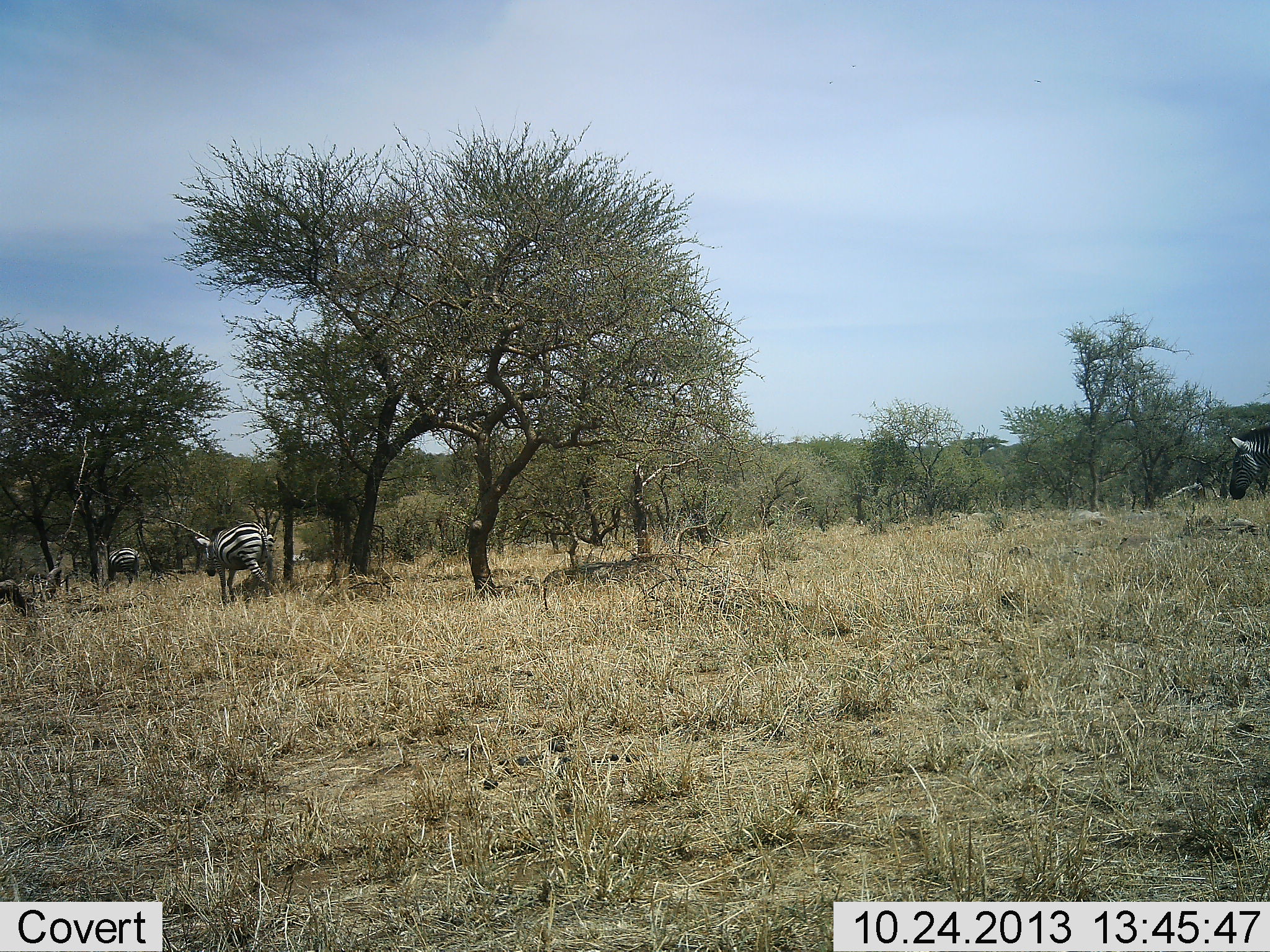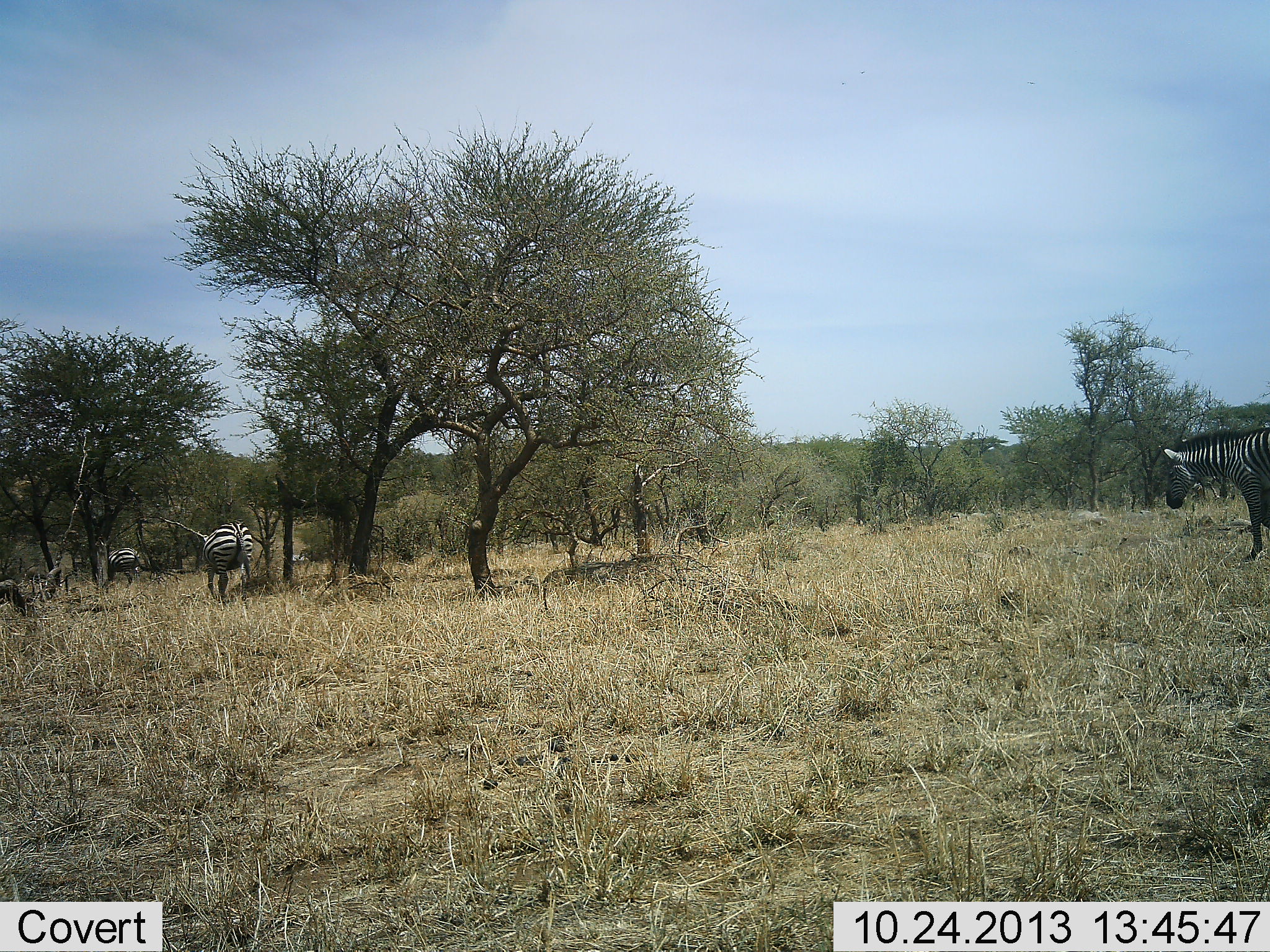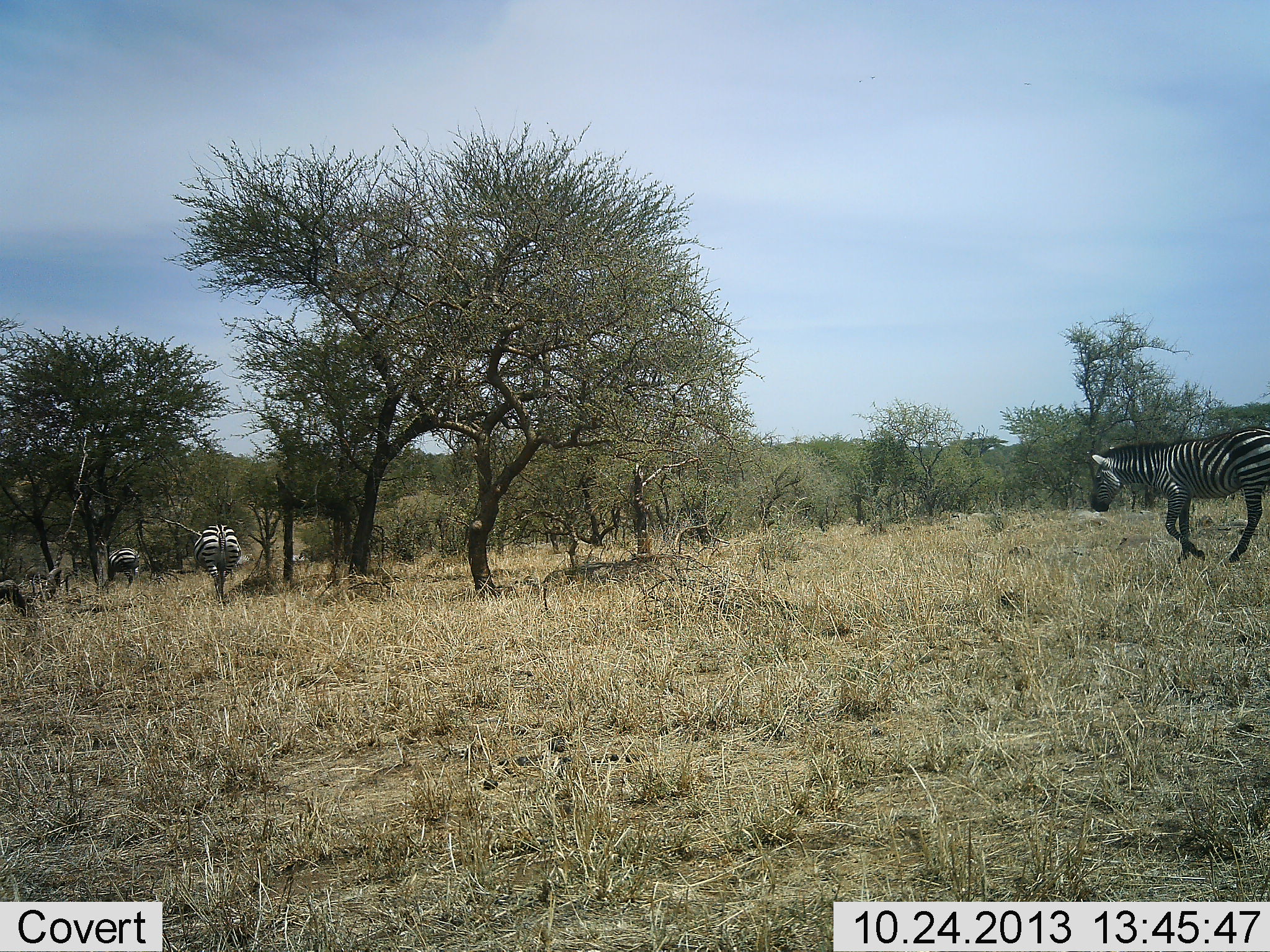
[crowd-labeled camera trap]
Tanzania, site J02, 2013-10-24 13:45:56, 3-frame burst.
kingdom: Animalia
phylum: Chordata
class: Mammalia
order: Perissodactyla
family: Equidae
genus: Equus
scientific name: Equus quagga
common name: plains zebra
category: zebra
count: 3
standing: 40%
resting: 0%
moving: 90%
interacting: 0%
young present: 10%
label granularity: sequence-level